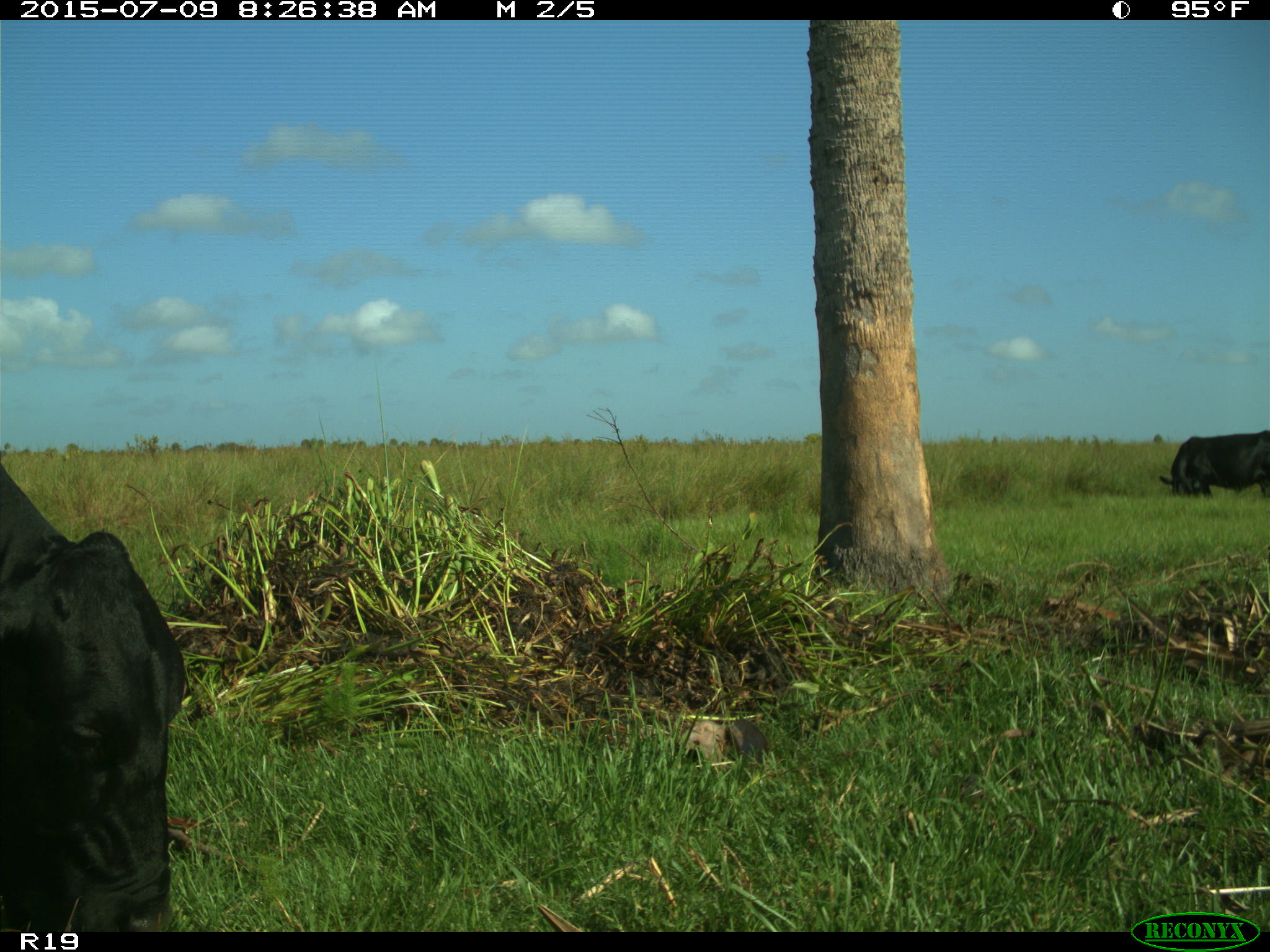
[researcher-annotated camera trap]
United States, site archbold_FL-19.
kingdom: Animalia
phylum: Chordata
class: Mammalia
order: Artiodactyla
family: Bovidae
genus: Bos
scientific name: Bos taurus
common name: domestic cow